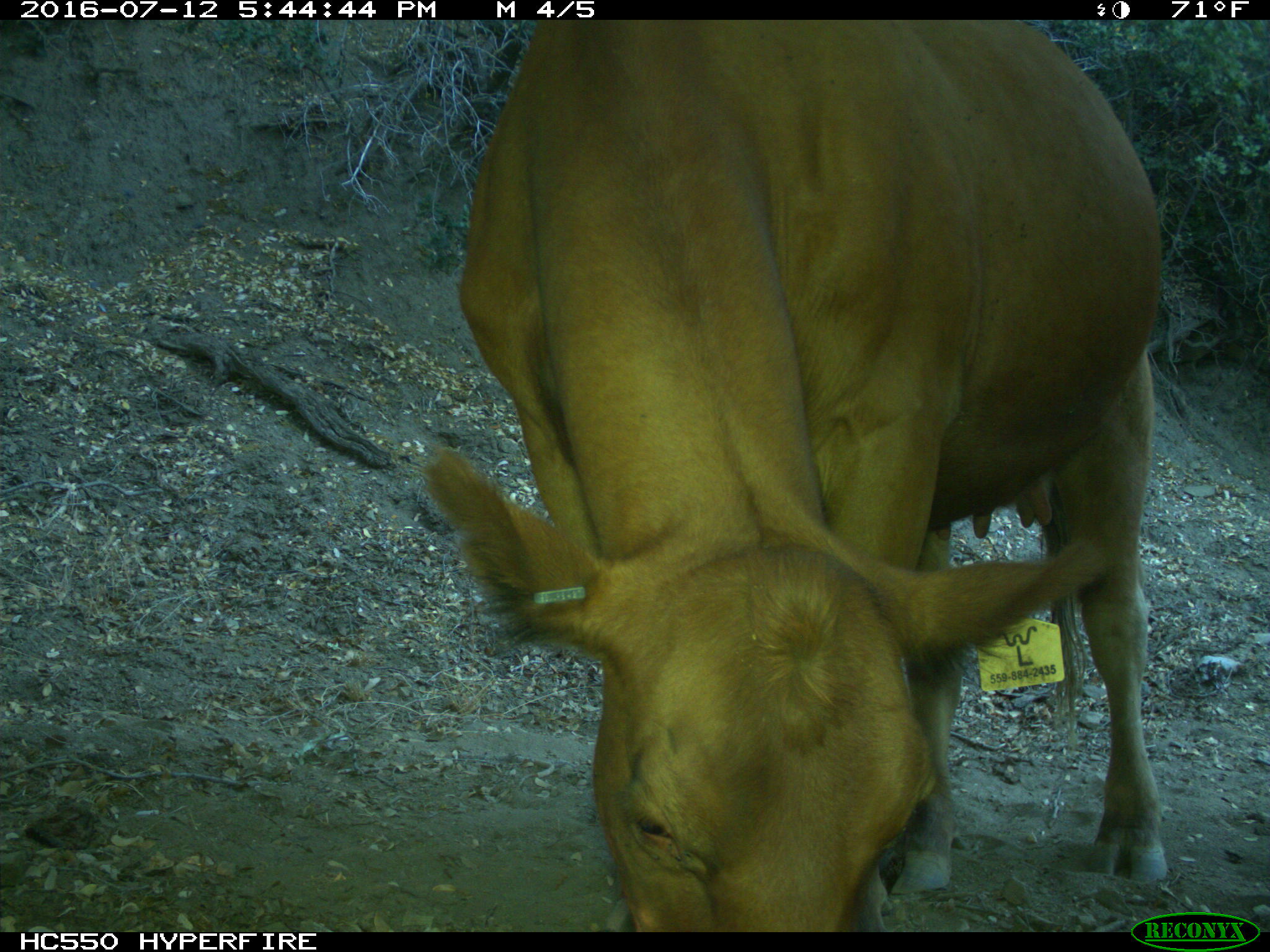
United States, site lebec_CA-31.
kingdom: Animalia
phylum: Chordata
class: Mammalia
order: Artiodactyla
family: Bovidae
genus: Bos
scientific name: Bos taurus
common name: domestic cow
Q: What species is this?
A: Bos taurus (domestic cow).